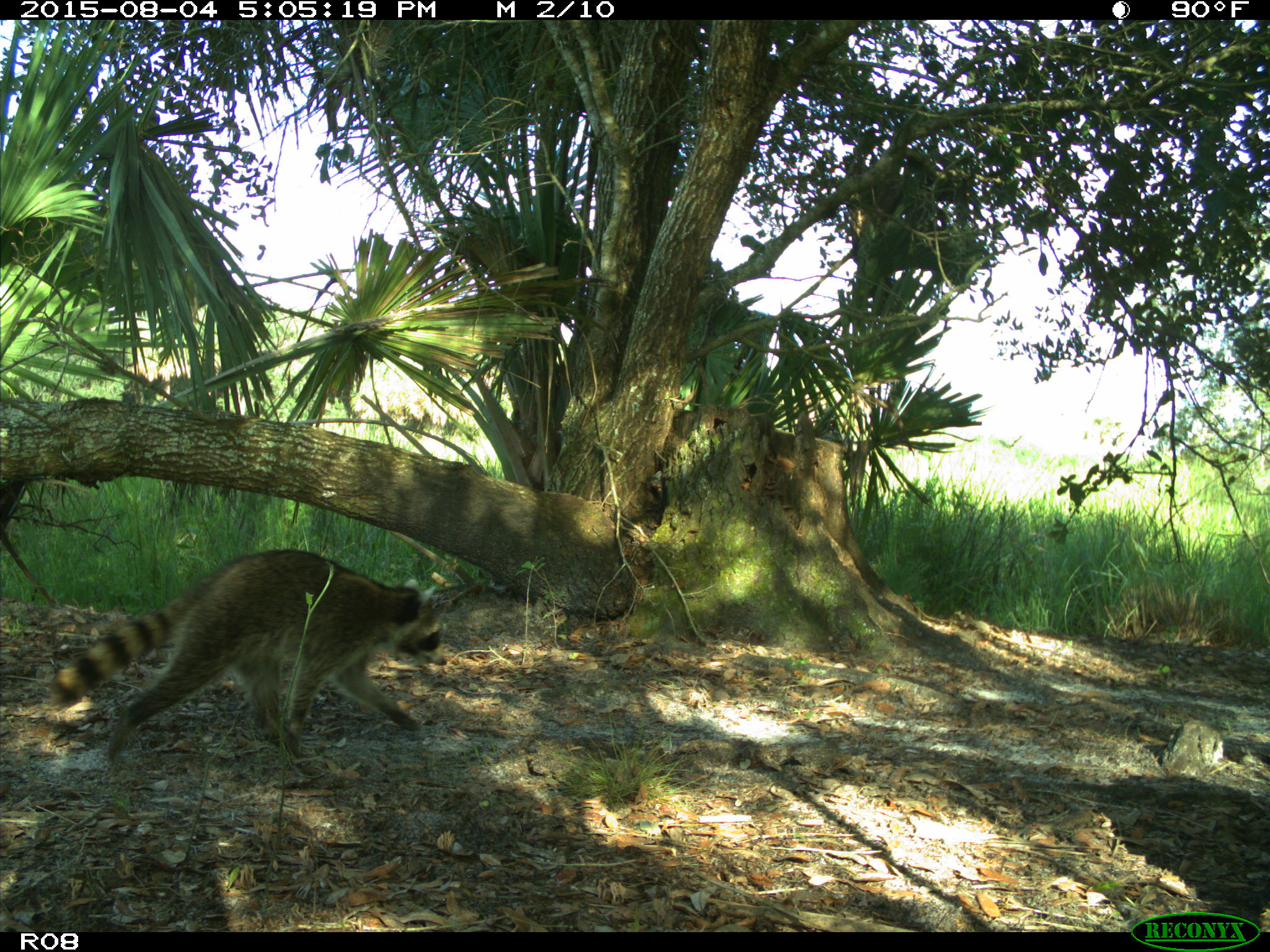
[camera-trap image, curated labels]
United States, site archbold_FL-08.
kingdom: Animalia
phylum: Chordata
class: Mammalia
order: Carnivora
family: Procyonidae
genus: Procyon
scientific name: Procyon lotor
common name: common raccoon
Procyon lotor (common raccoon).